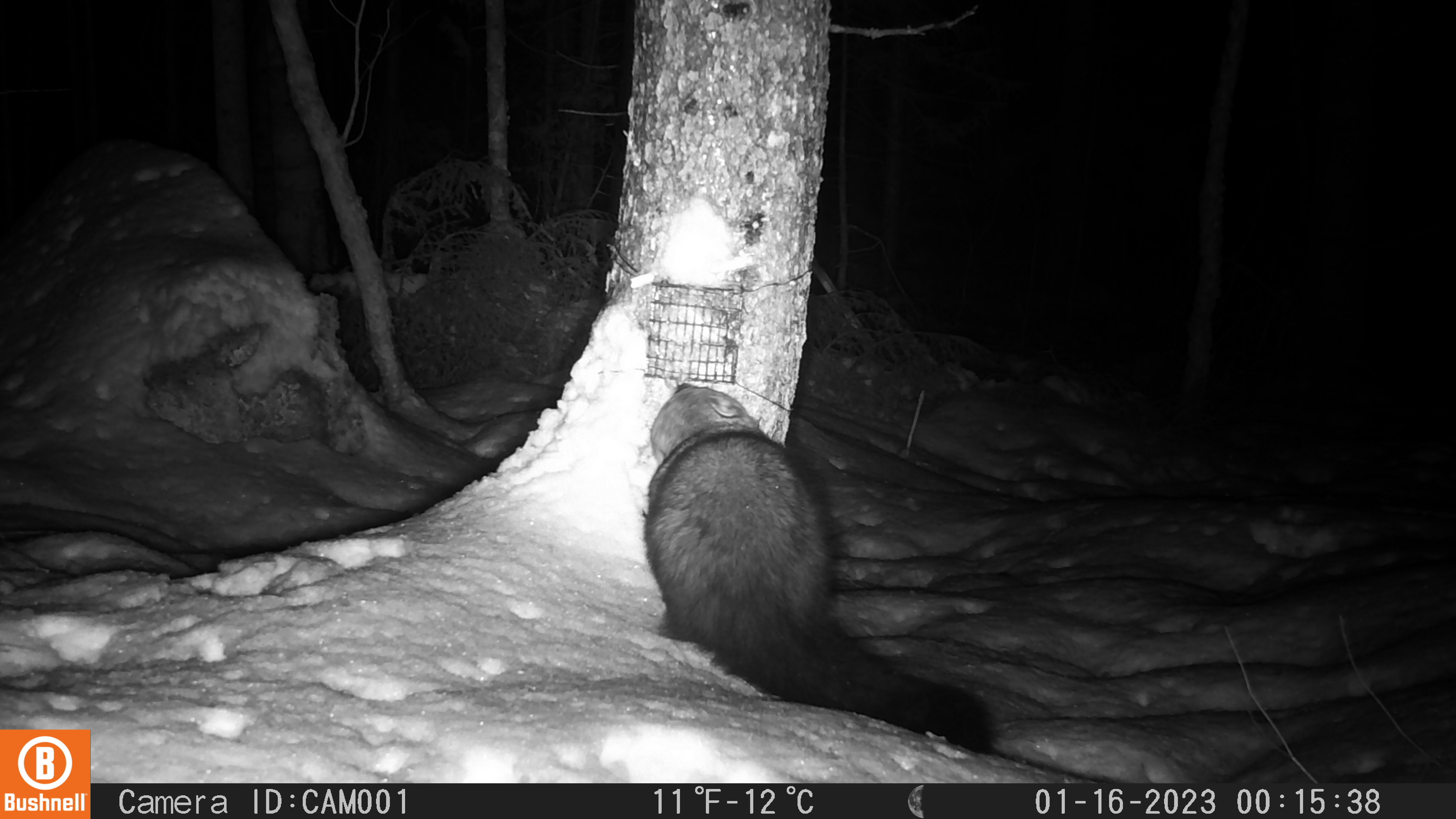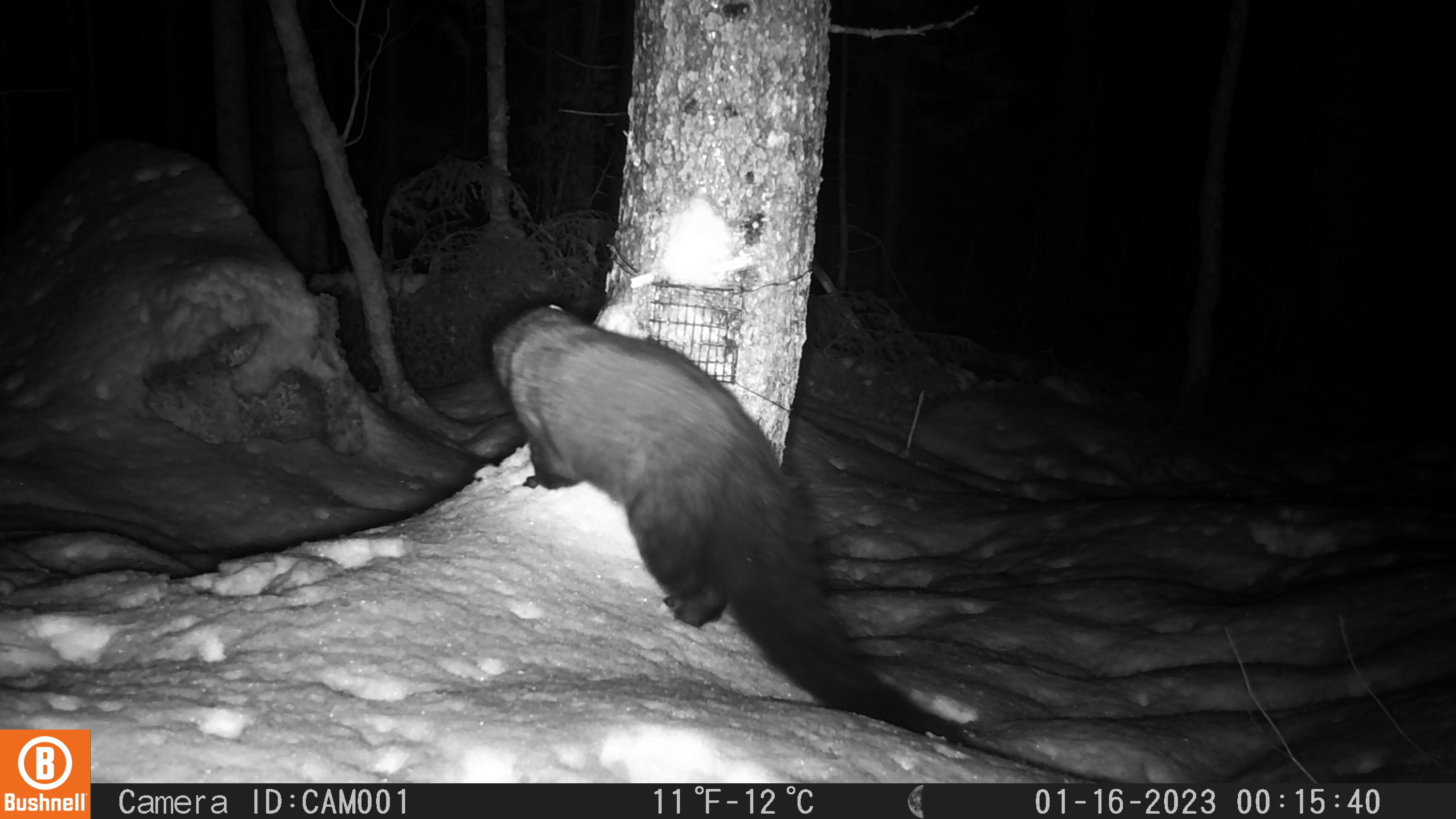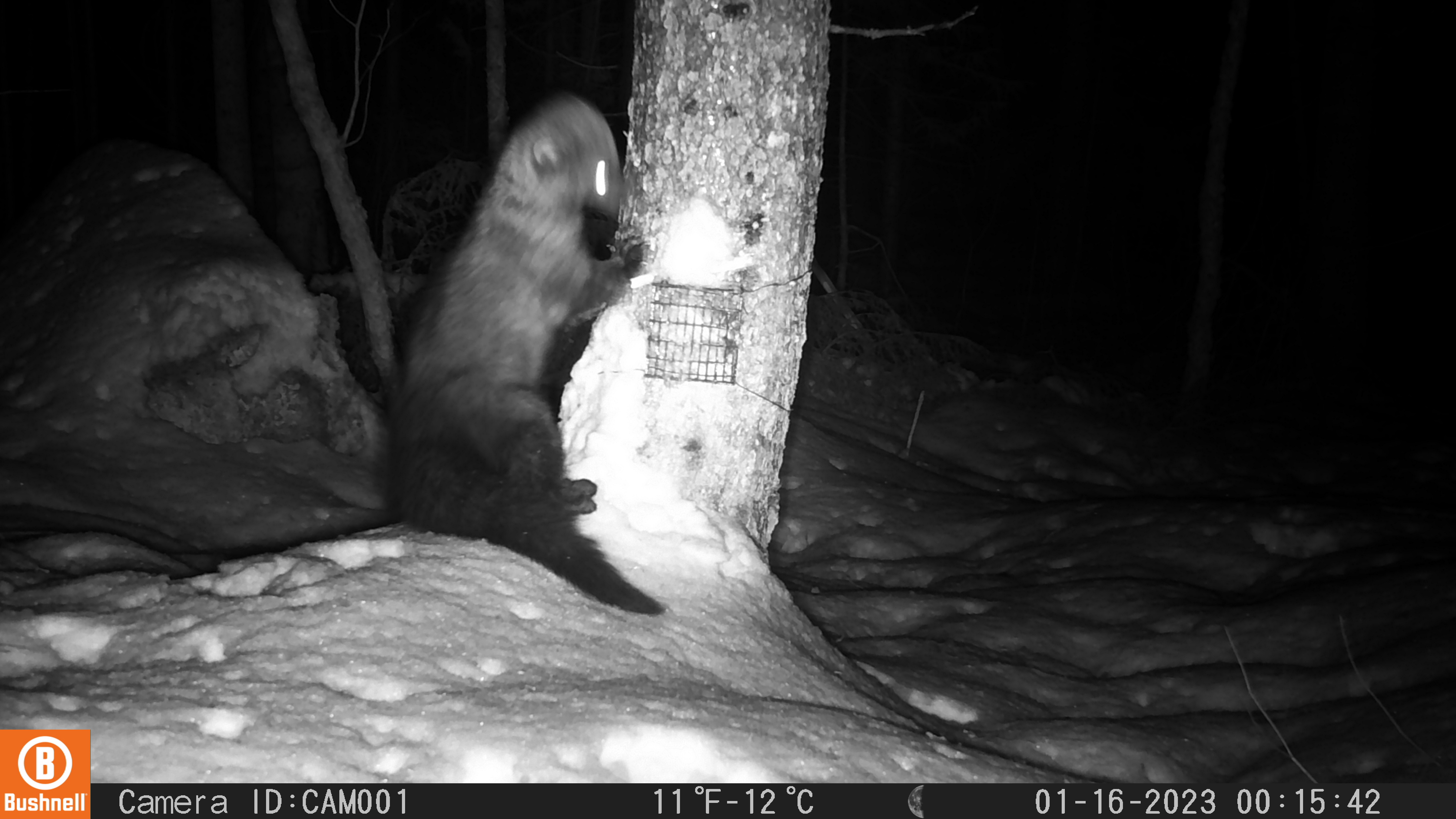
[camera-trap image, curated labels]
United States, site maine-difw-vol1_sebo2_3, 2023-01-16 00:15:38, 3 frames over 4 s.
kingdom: Animalia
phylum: Chordata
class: Mammalia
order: Carnivora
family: Mustelidae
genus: Pekania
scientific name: Pekania pennanti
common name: fisher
Fisher (Pekania pennanti).